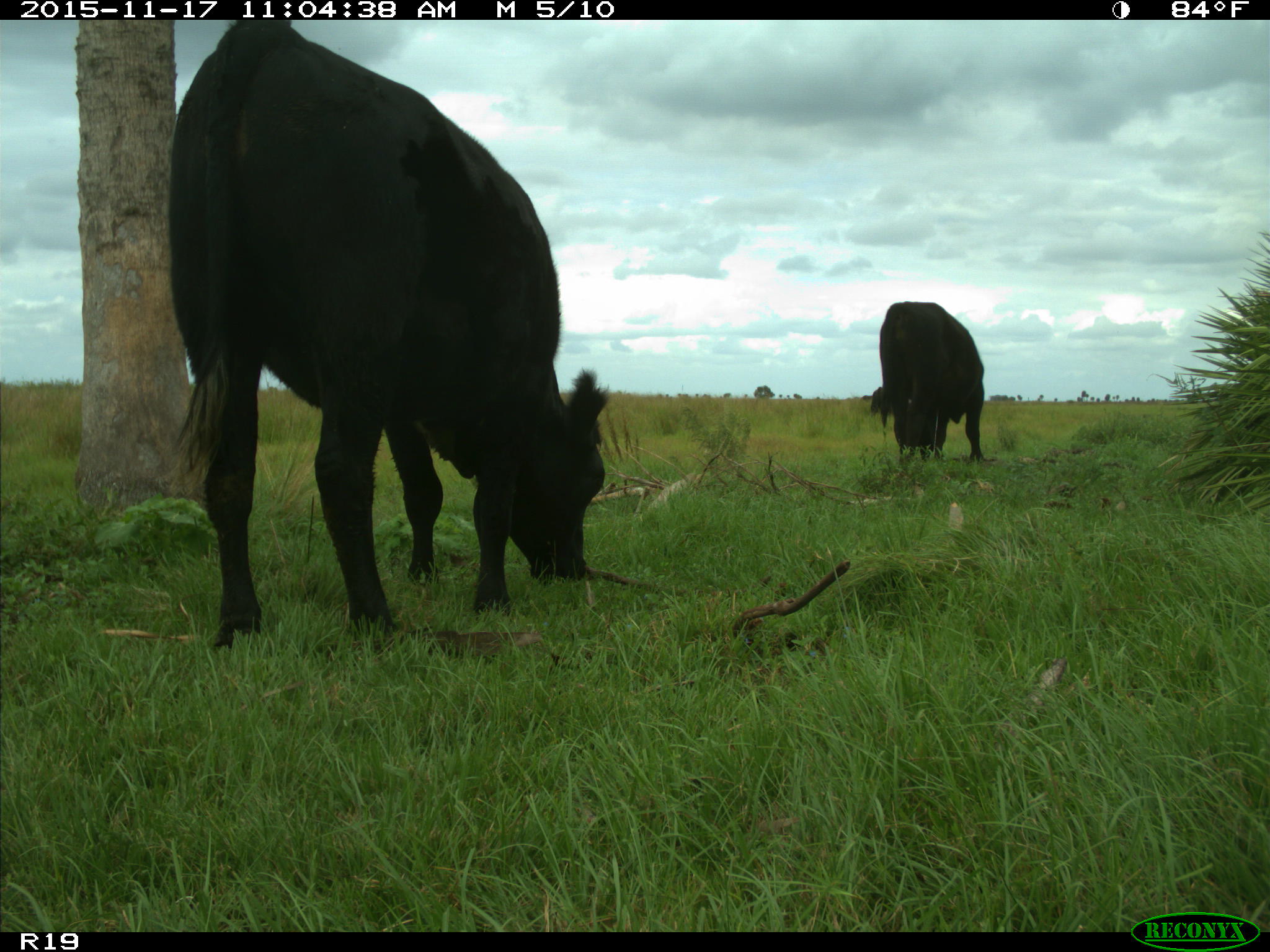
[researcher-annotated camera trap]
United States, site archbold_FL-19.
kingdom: Animalia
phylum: Chordata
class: Mammalia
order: Artiodactyla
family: Bovidae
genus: Bos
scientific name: Bos taurus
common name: domestic cow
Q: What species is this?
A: Bos taurus (domestic cow).